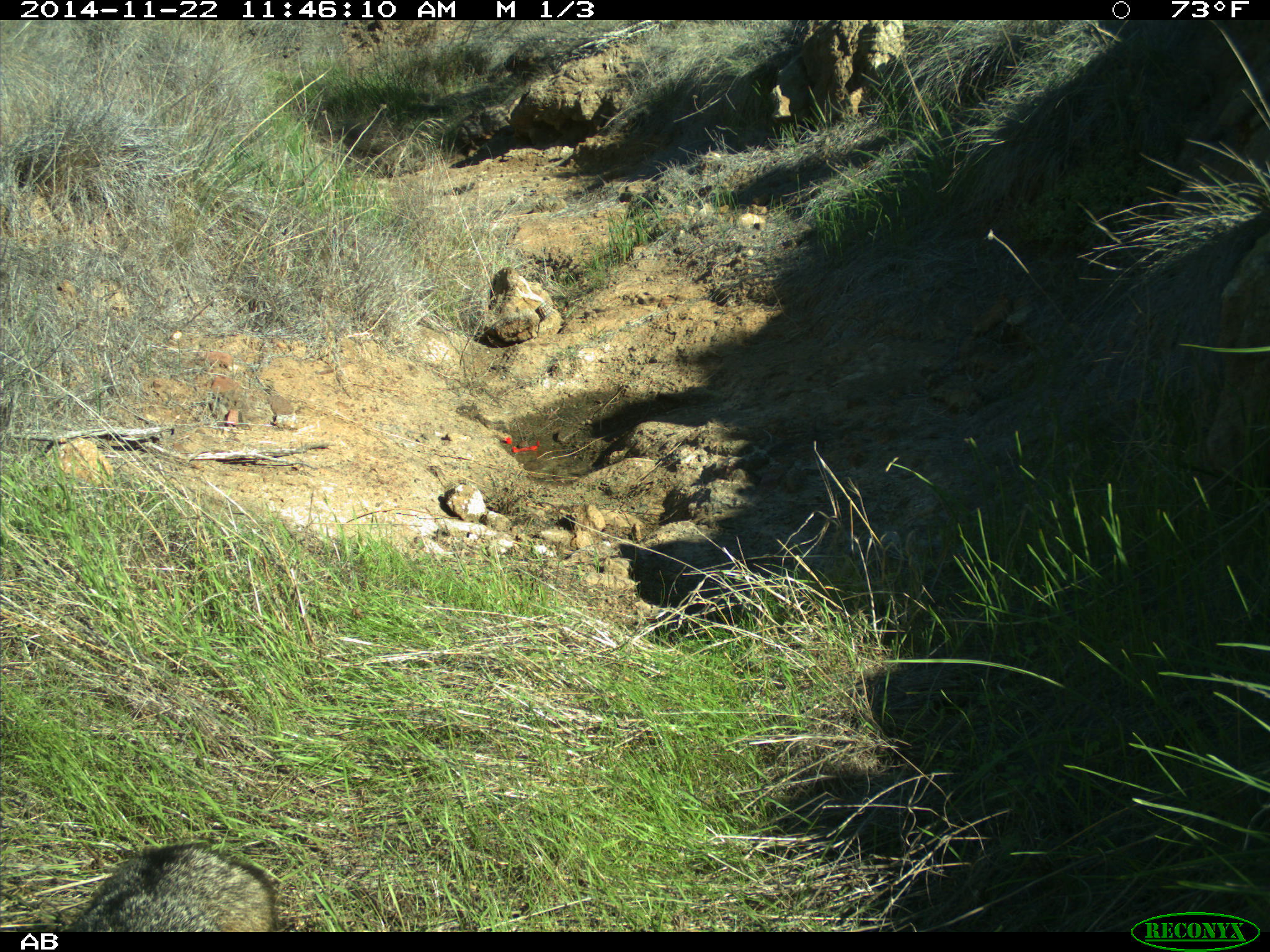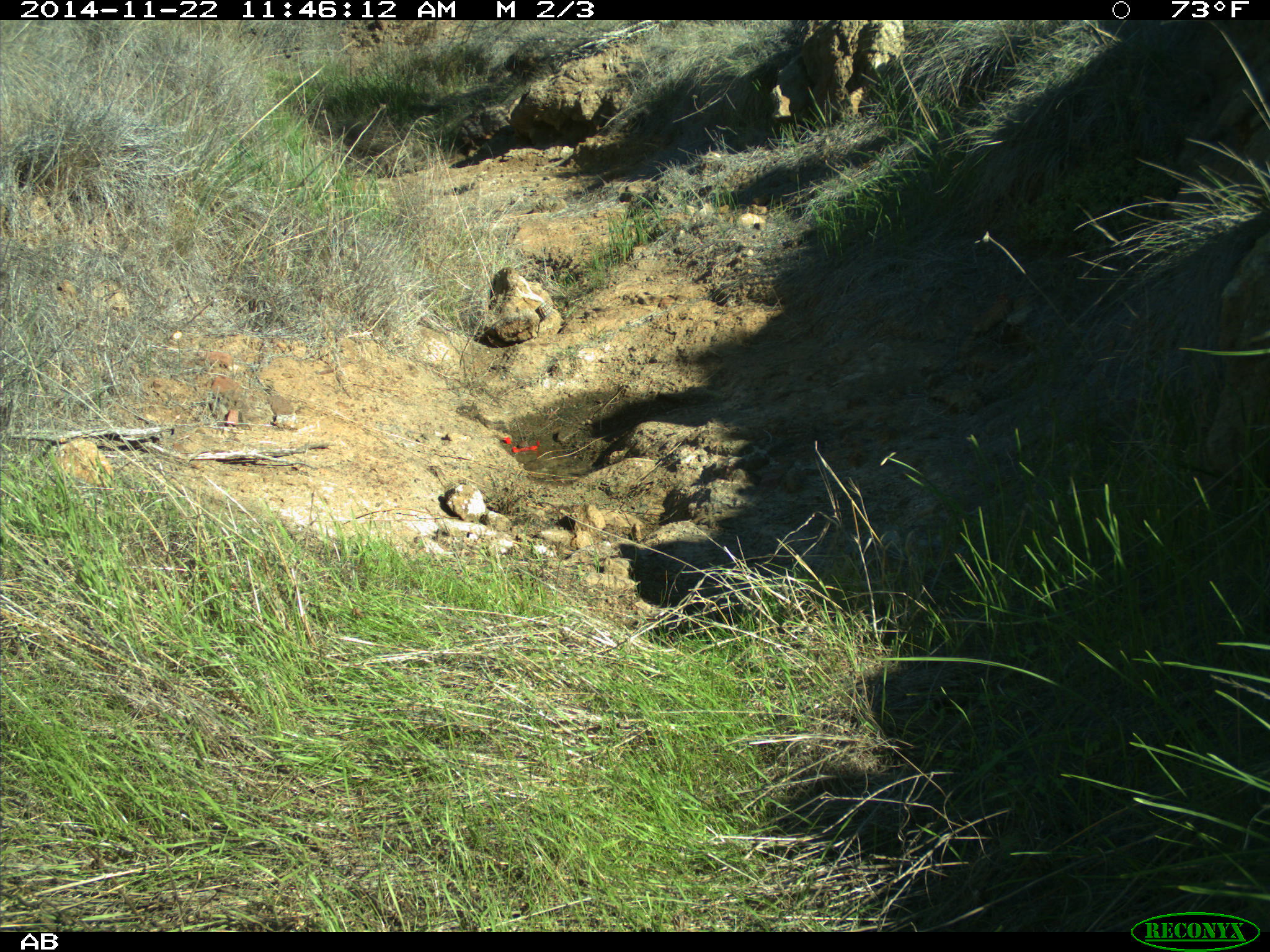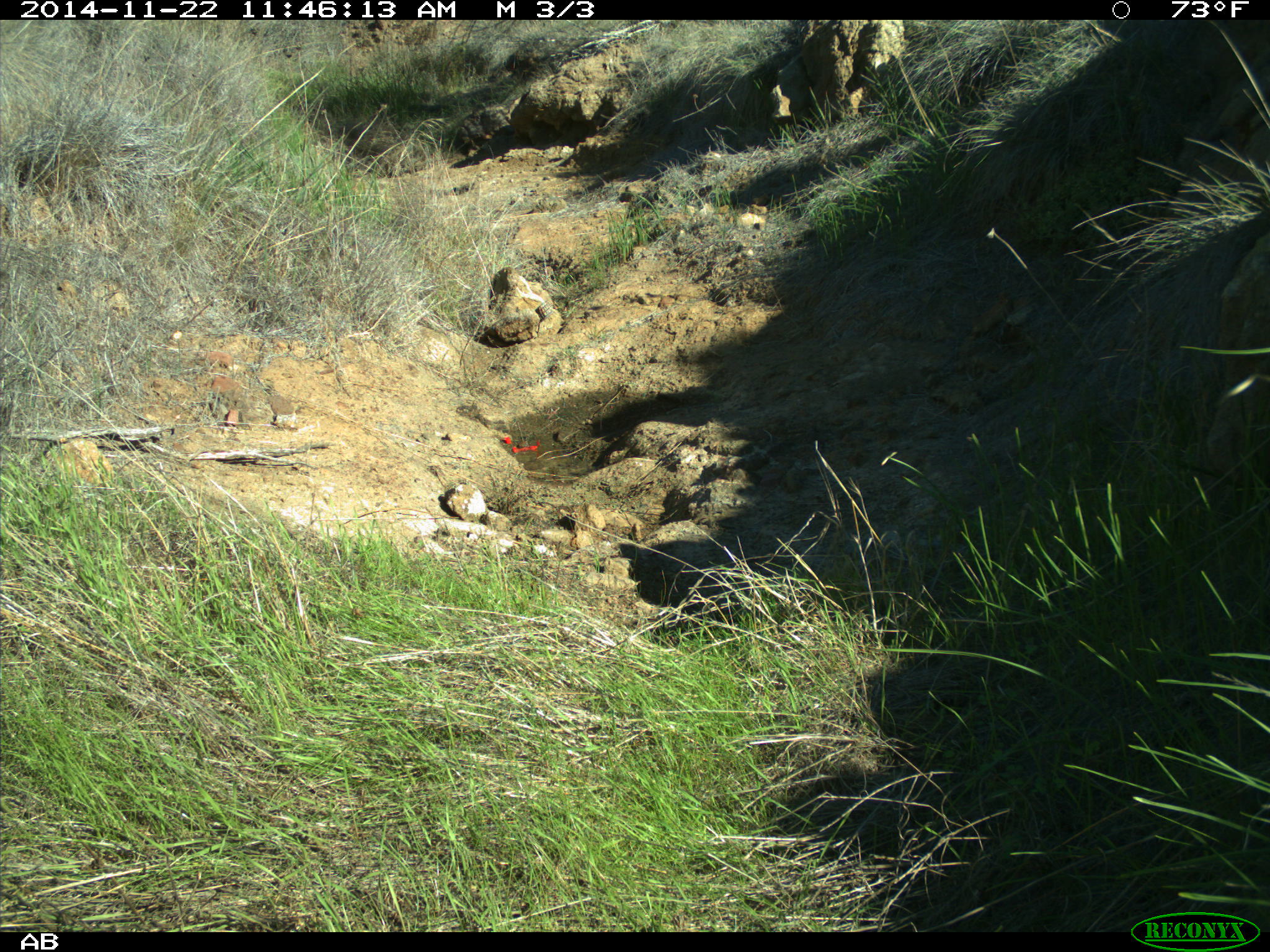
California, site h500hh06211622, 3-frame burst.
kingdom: Animalia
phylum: Chordata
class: Mammalia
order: Carnivora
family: Canidae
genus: Urocyon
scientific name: Urocyon littoralis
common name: island fox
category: fox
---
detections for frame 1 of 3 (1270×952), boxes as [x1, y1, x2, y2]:
fox: [59, 844, 275, 930]